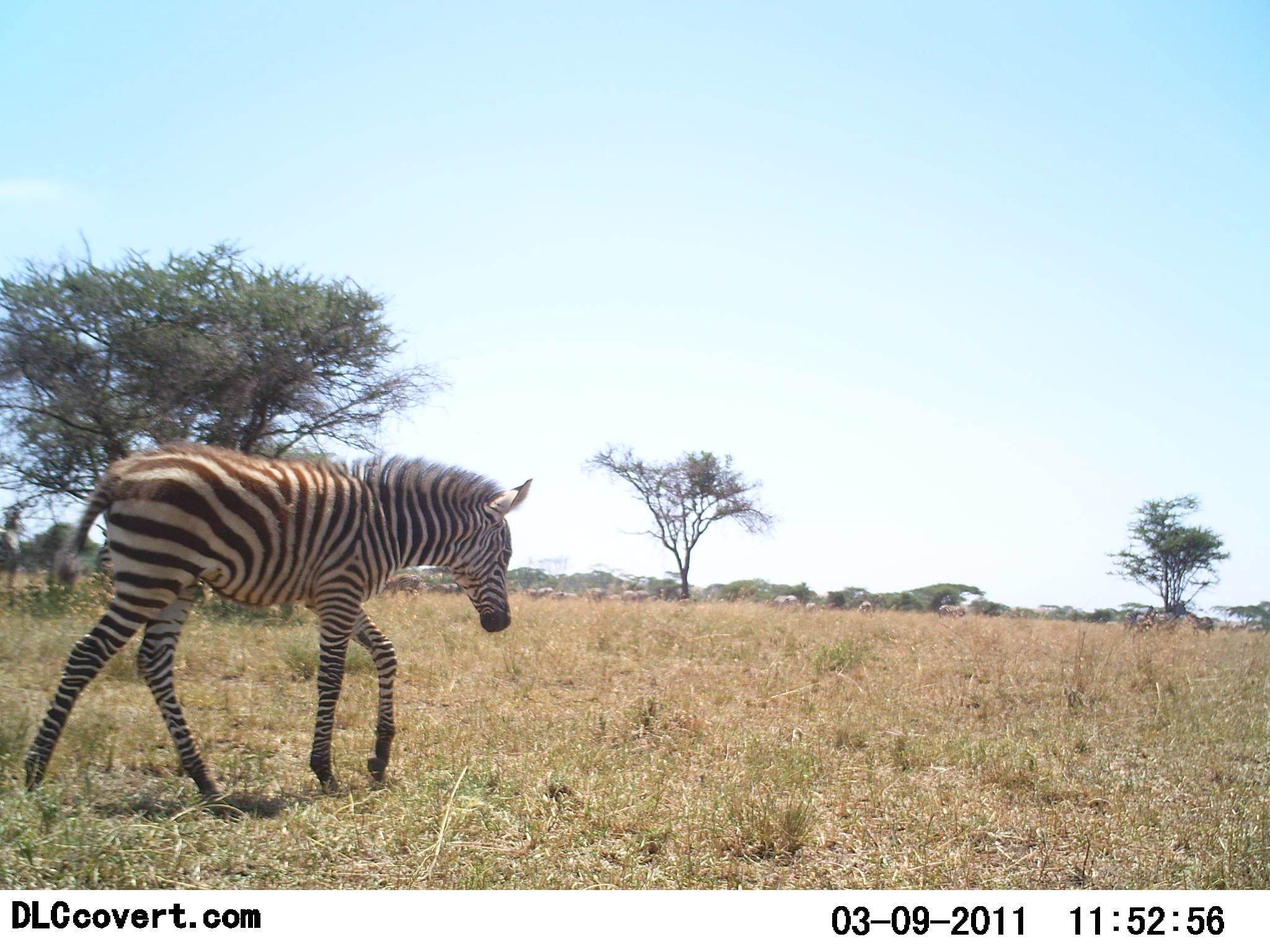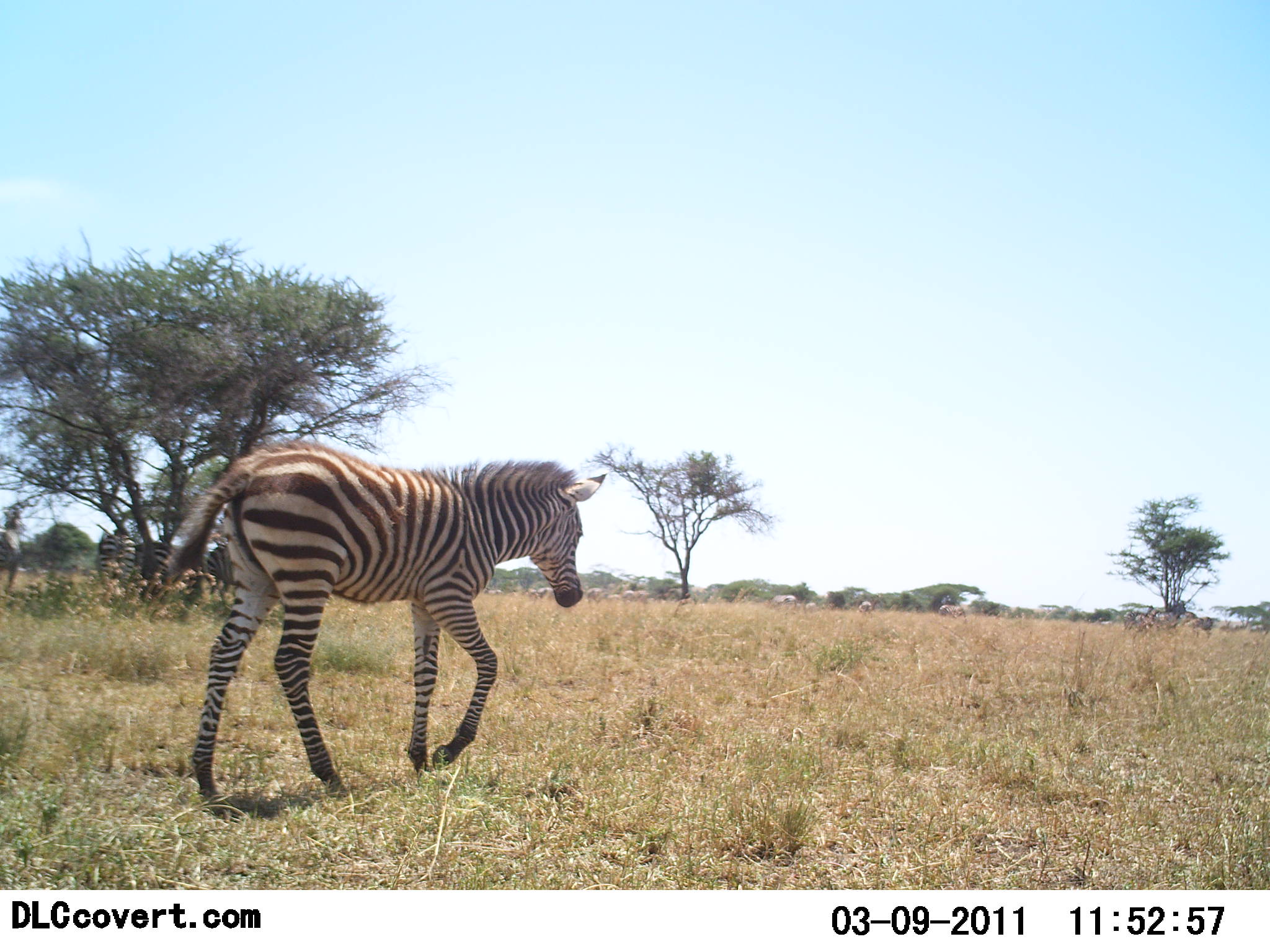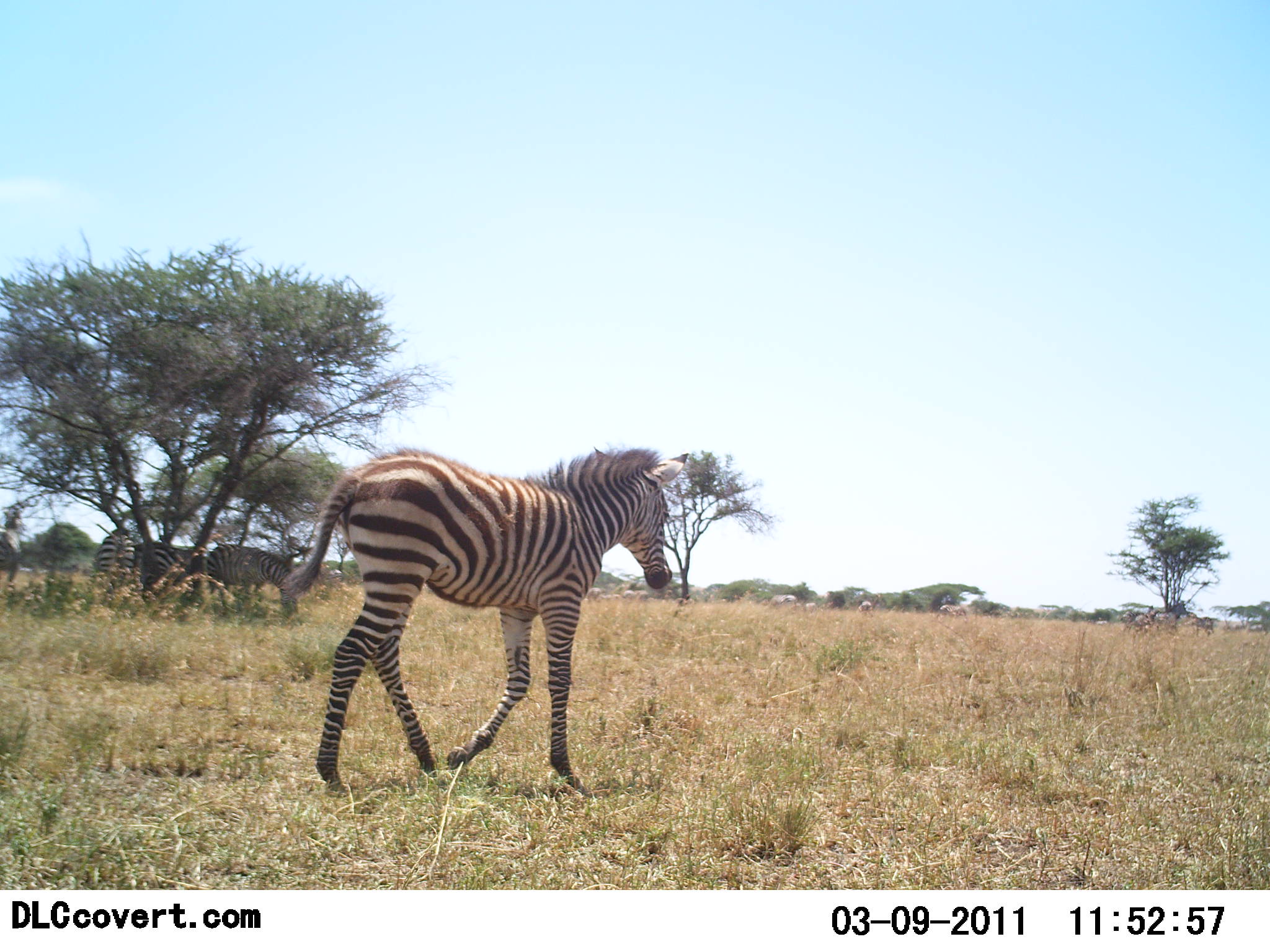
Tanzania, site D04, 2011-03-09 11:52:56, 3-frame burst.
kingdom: Animalia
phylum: Chordata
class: Mammalia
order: Perissodactyla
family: Equidae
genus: Equus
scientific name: Equus quagga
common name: plains zebra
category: zebra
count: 4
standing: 64%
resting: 9%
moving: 100%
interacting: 0%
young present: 27%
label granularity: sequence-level